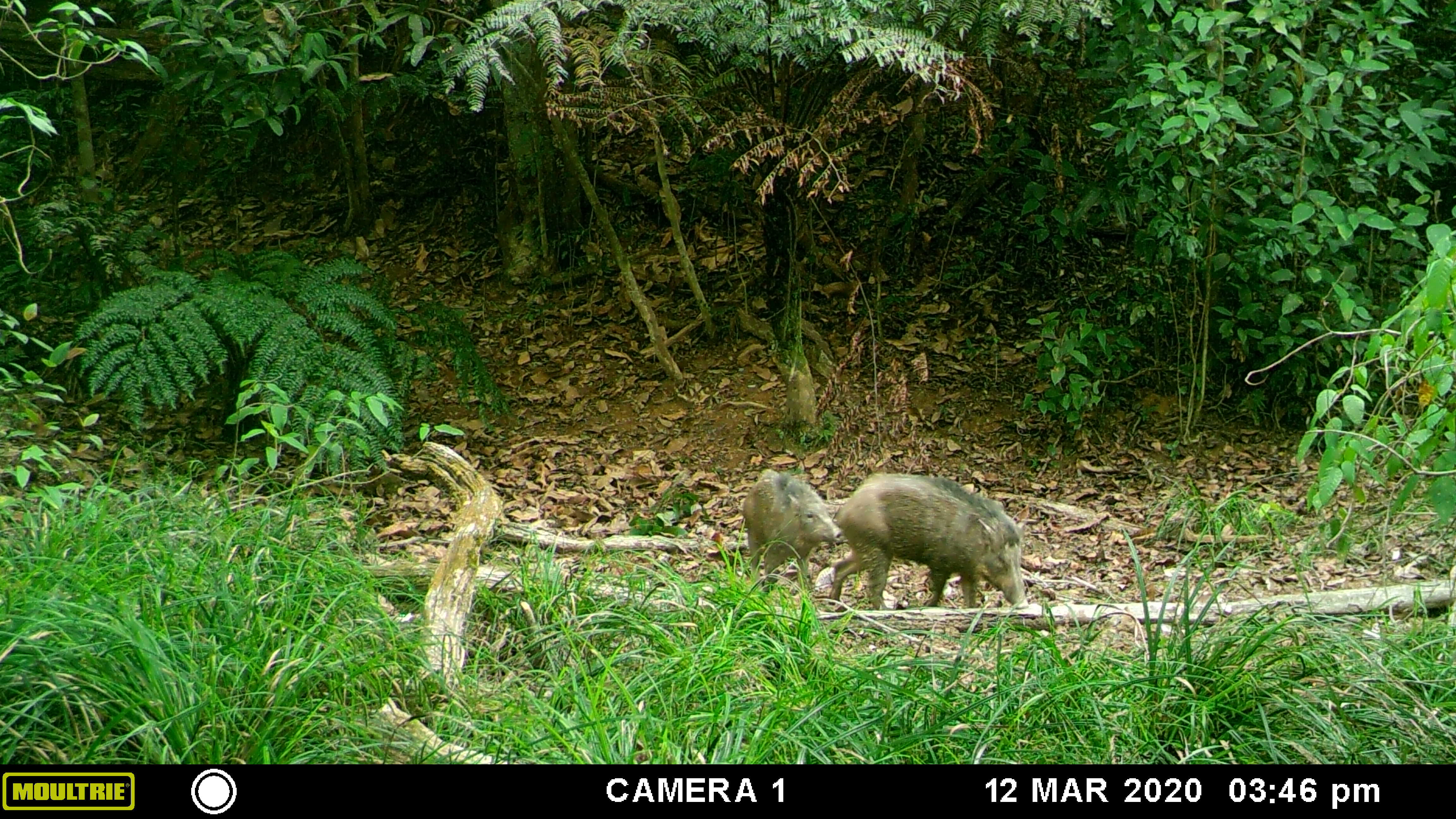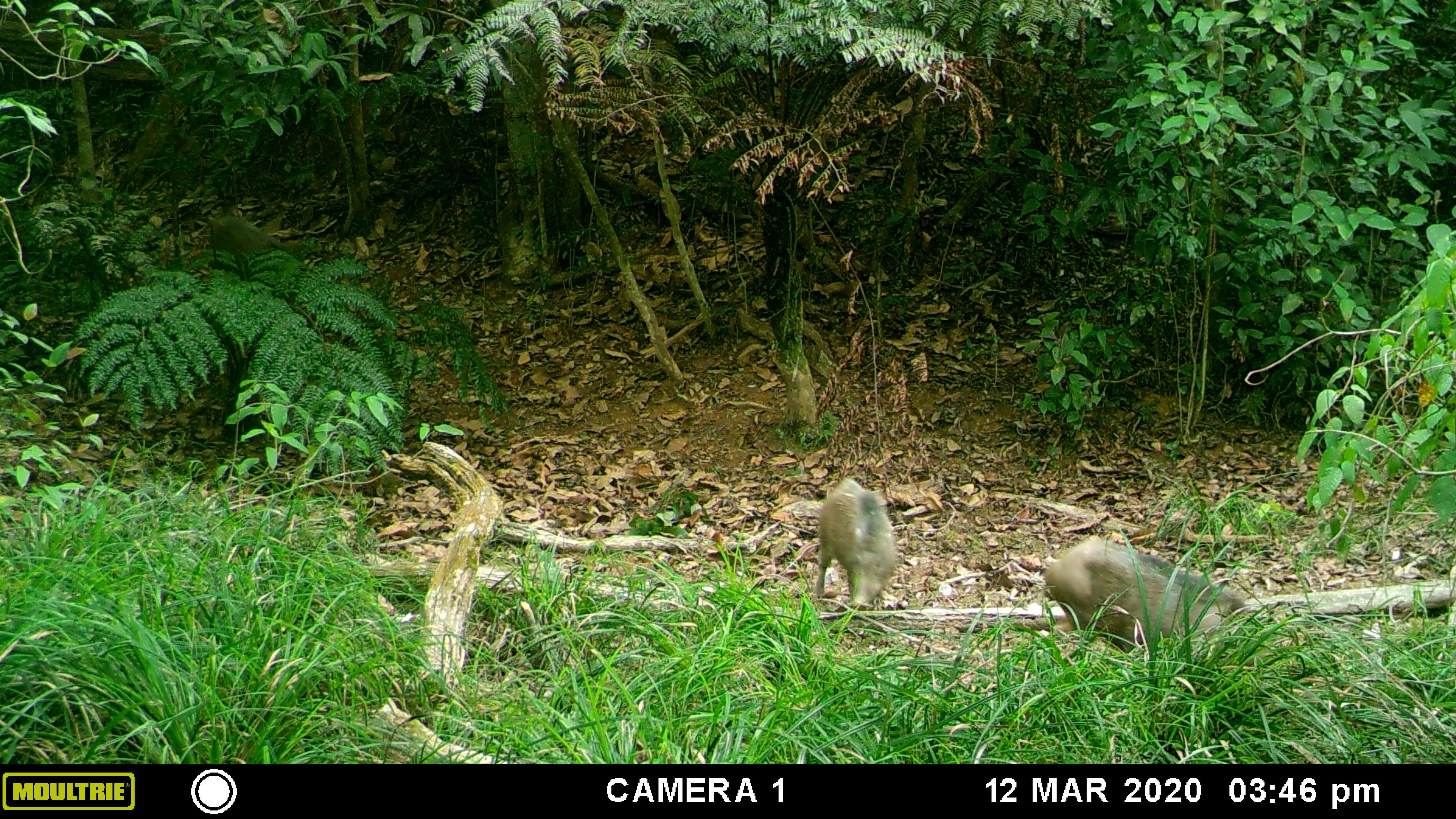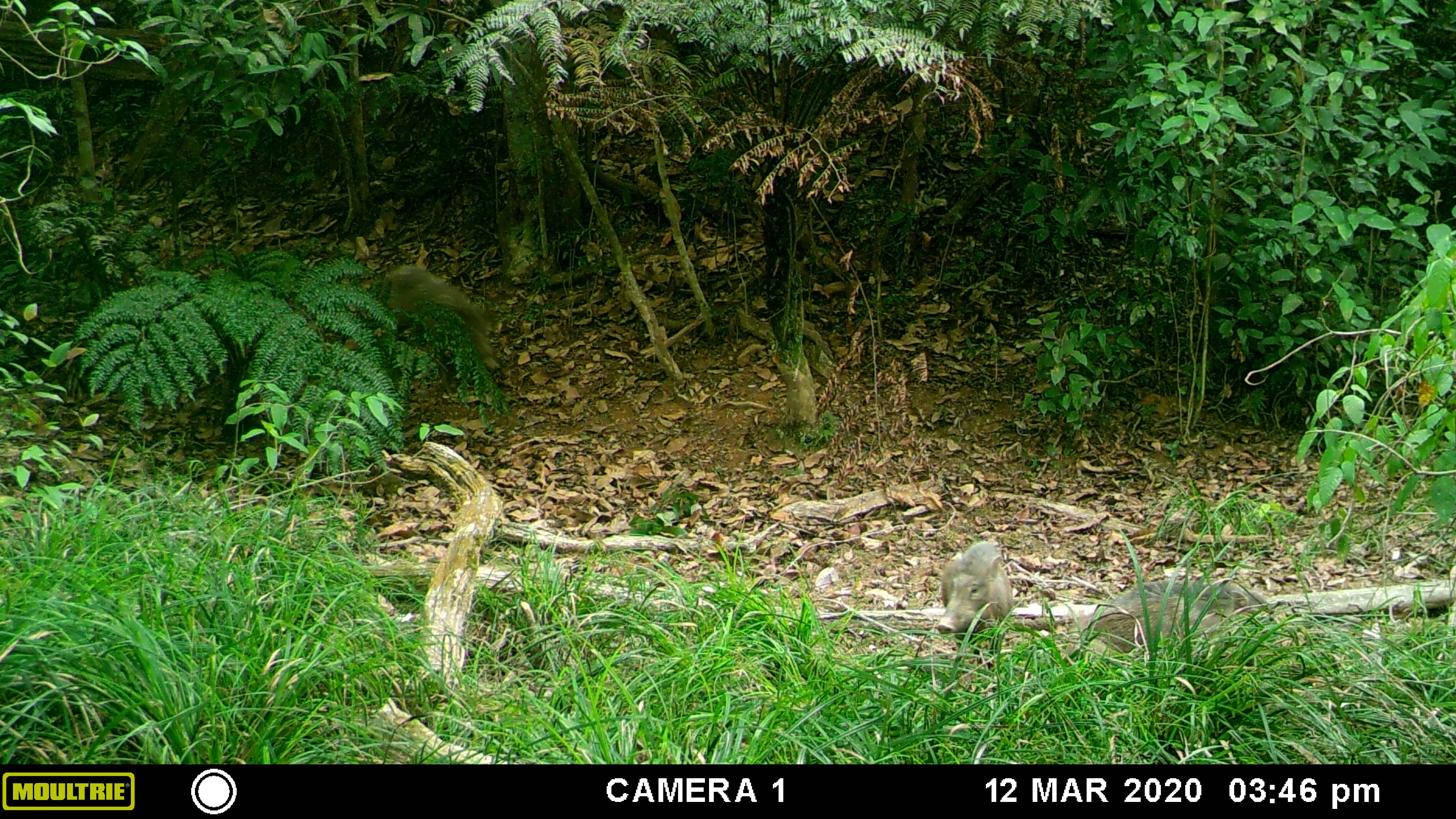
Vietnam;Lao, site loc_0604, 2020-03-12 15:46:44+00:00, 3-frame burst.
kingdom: Animalia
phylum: Chordata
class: Mammalia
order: Artiodactyla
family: Suidae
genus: Sus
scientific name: Sus scrofa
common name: eurasian wild pig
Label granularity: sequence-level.